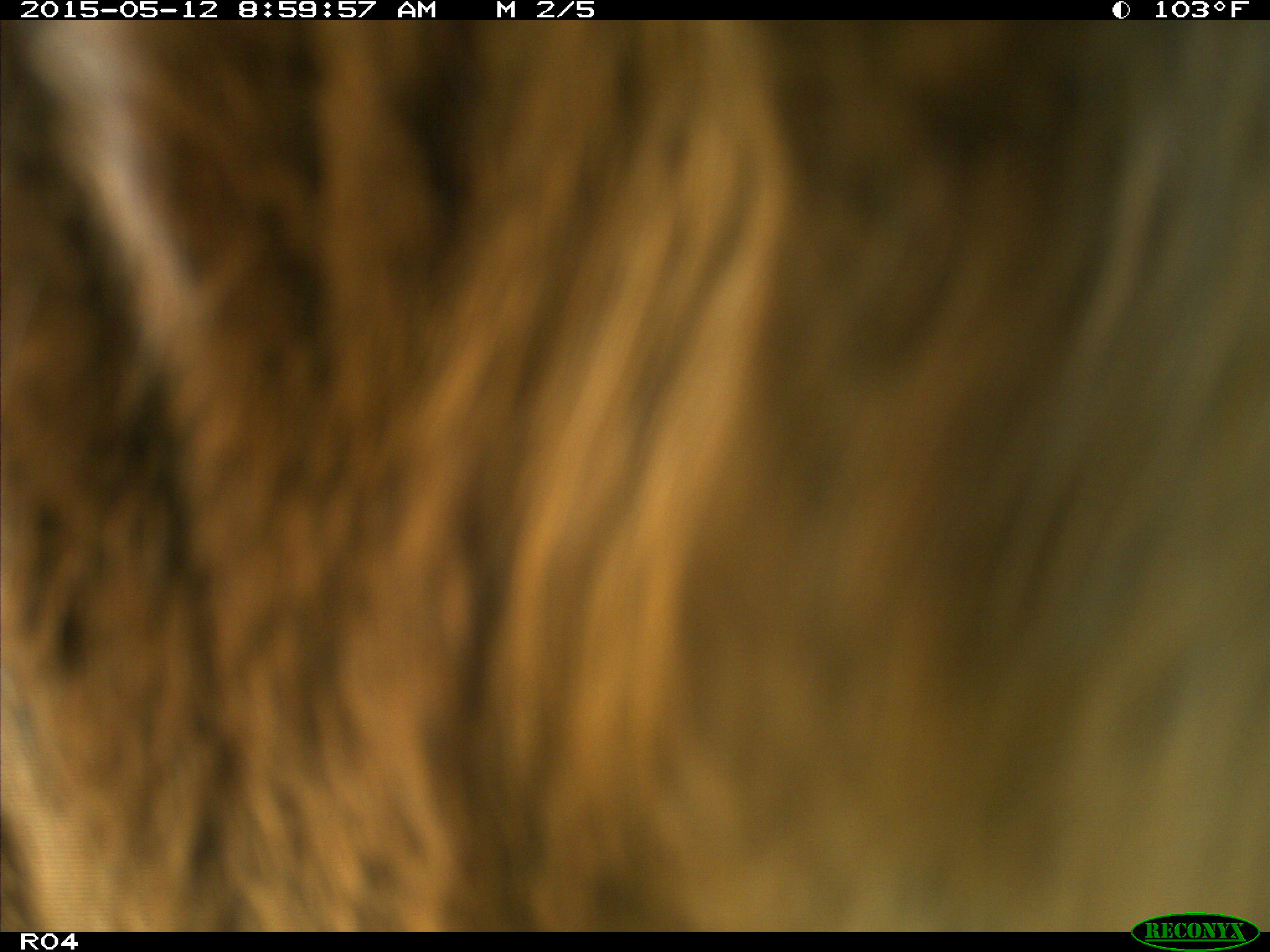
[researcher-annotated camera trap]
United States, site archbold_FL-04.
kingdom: Animalia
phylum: Chordata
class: Mammalia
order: Artiodactyla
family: Bovidae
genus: Bos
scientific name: Bos taurus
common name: domestic cow